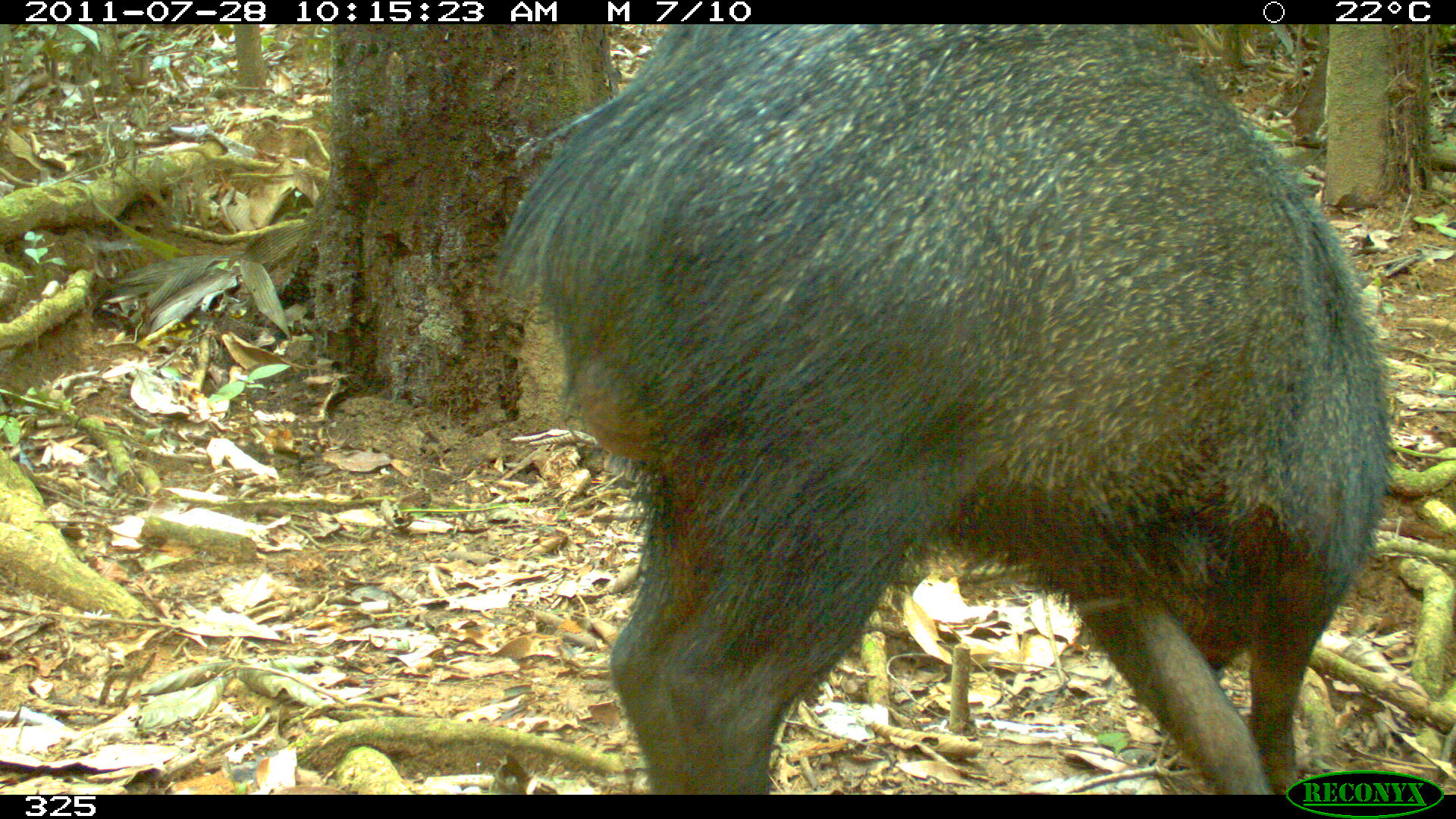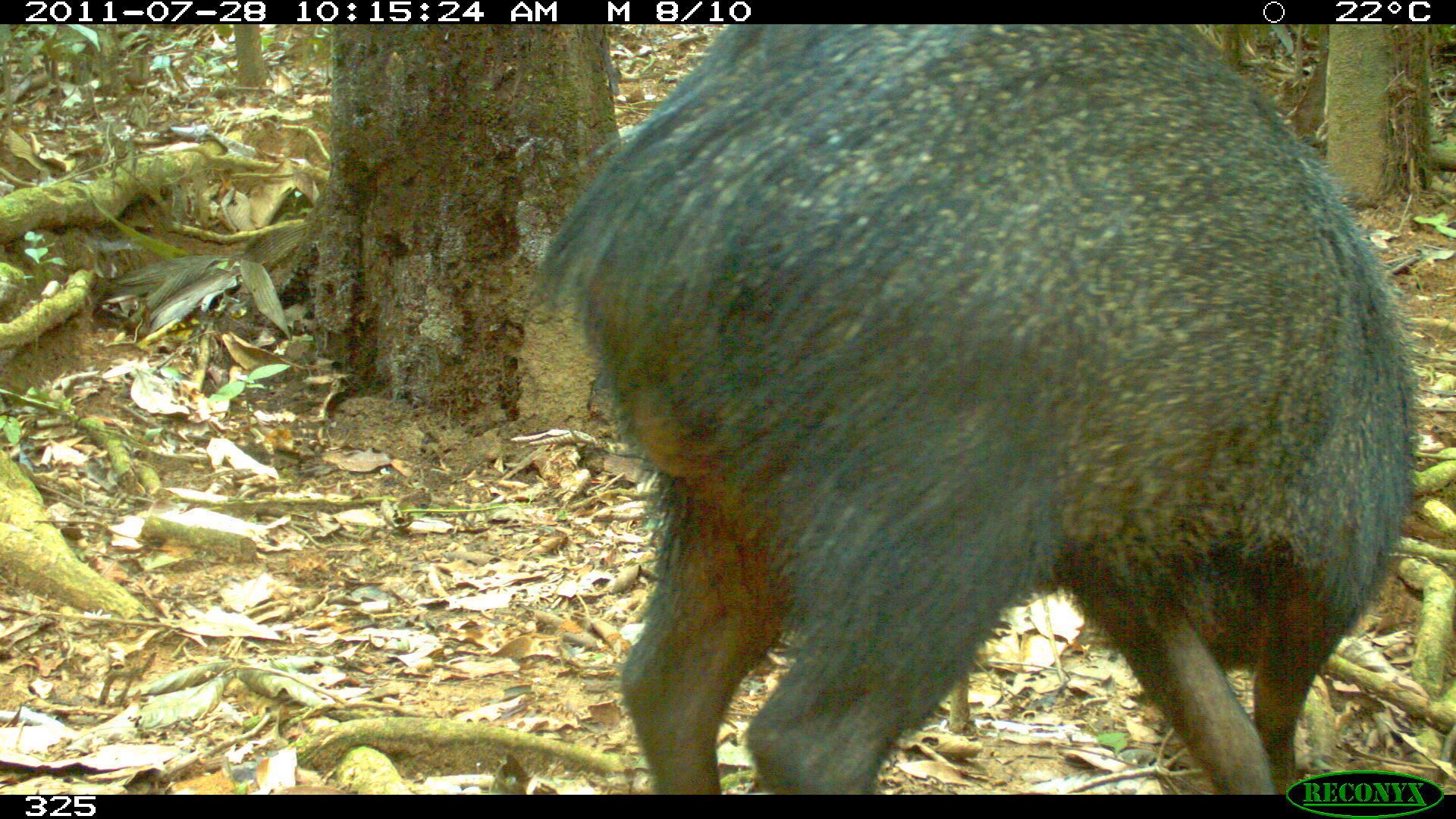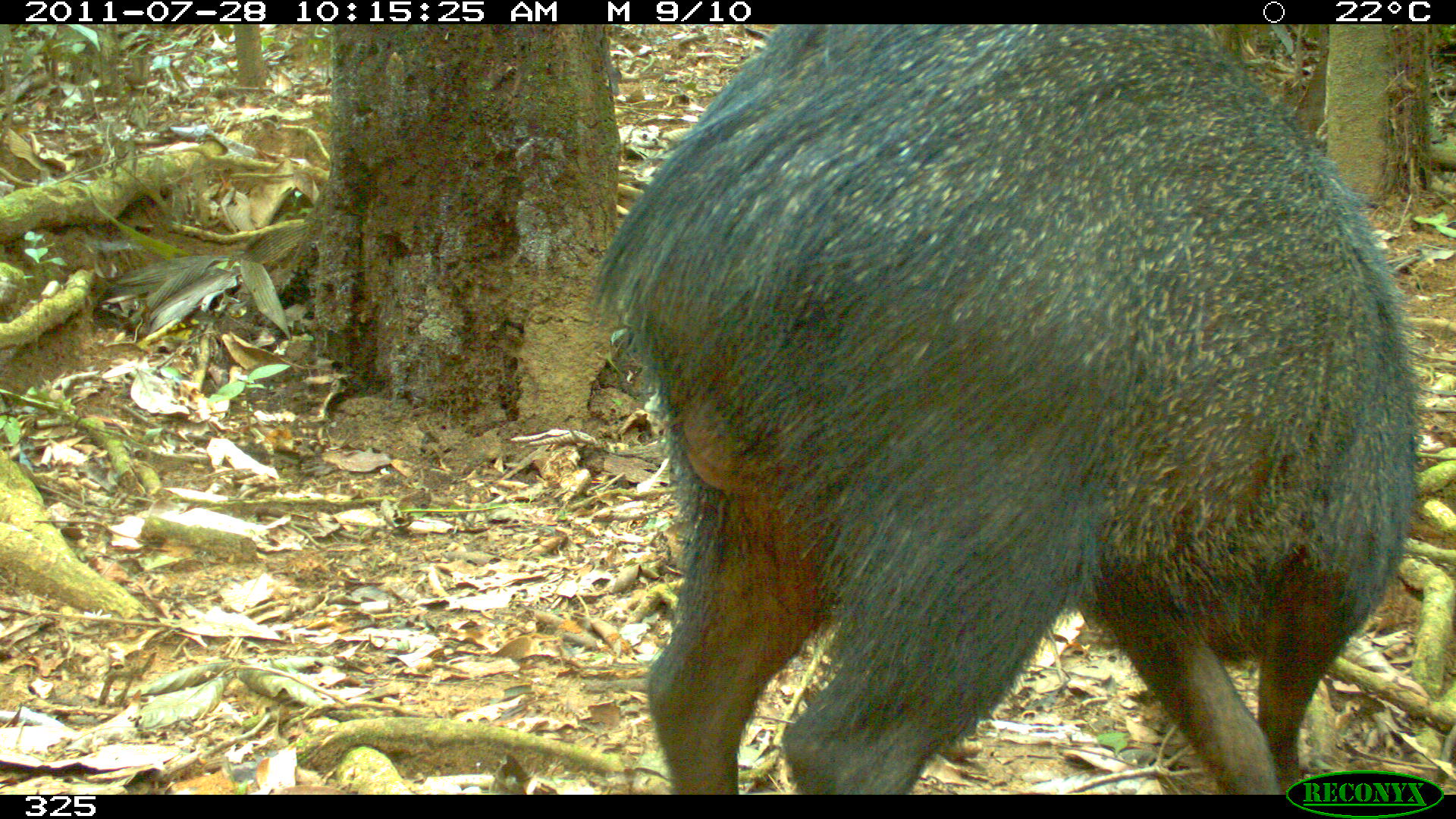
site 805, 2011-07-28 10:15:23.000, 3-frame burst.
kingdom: Animalia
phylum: Chordata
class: Mammalia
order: Artiodactyla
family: Tayassuidae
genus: Pecari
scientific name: Pecari tajacu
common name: collared peccary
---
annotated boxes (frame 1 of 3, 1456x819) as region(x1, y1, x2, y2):
pecari tajacu: region(499, 21, 1397, 794)